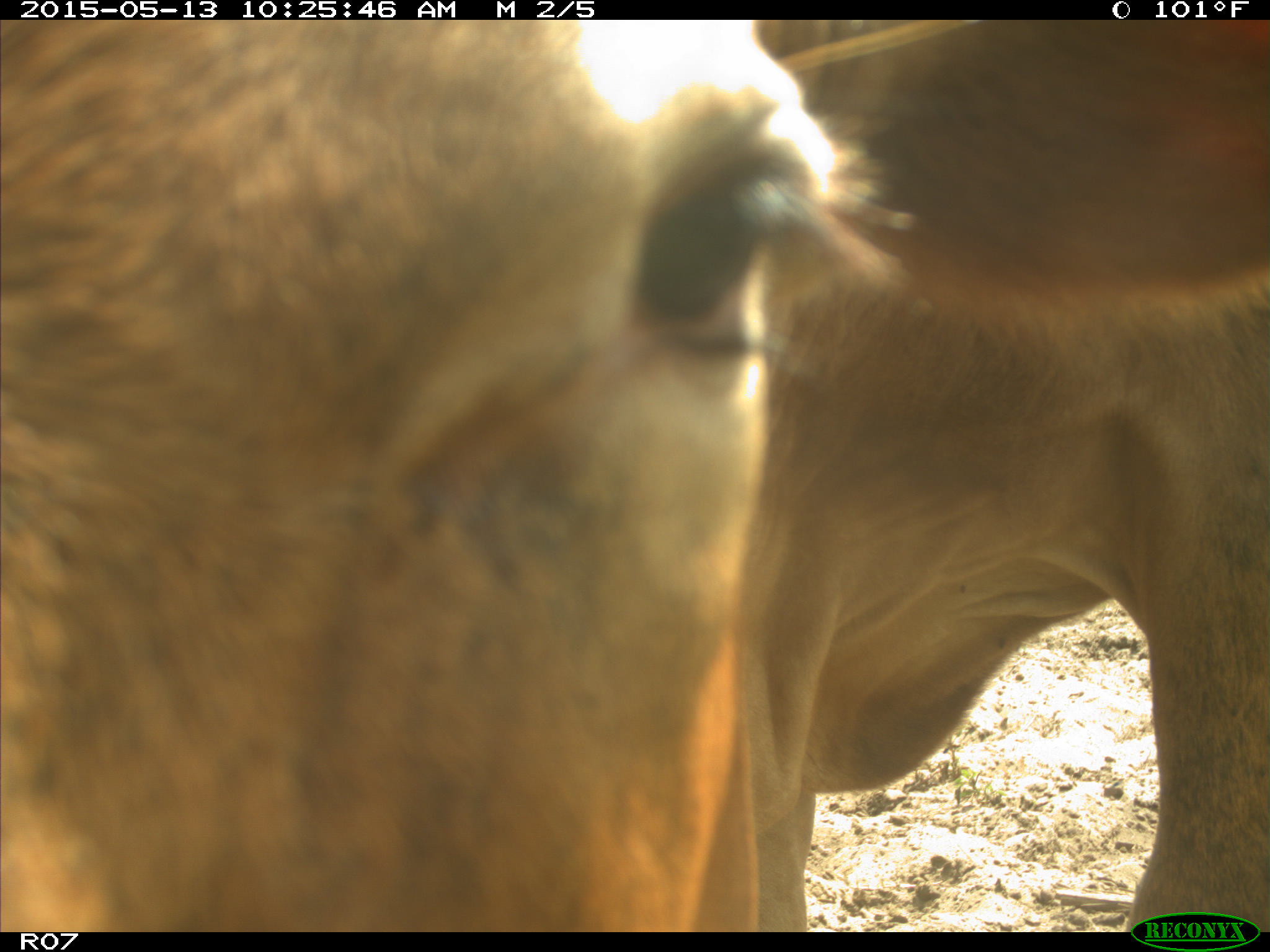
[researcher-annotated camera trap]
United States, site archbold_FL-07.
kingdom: Animalia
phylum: Chordata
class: Mammalia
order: Artiodactyla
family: Bovidae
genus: Bos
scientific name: Bos taurus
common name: domestic cow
Bos taurus (domestic cow).